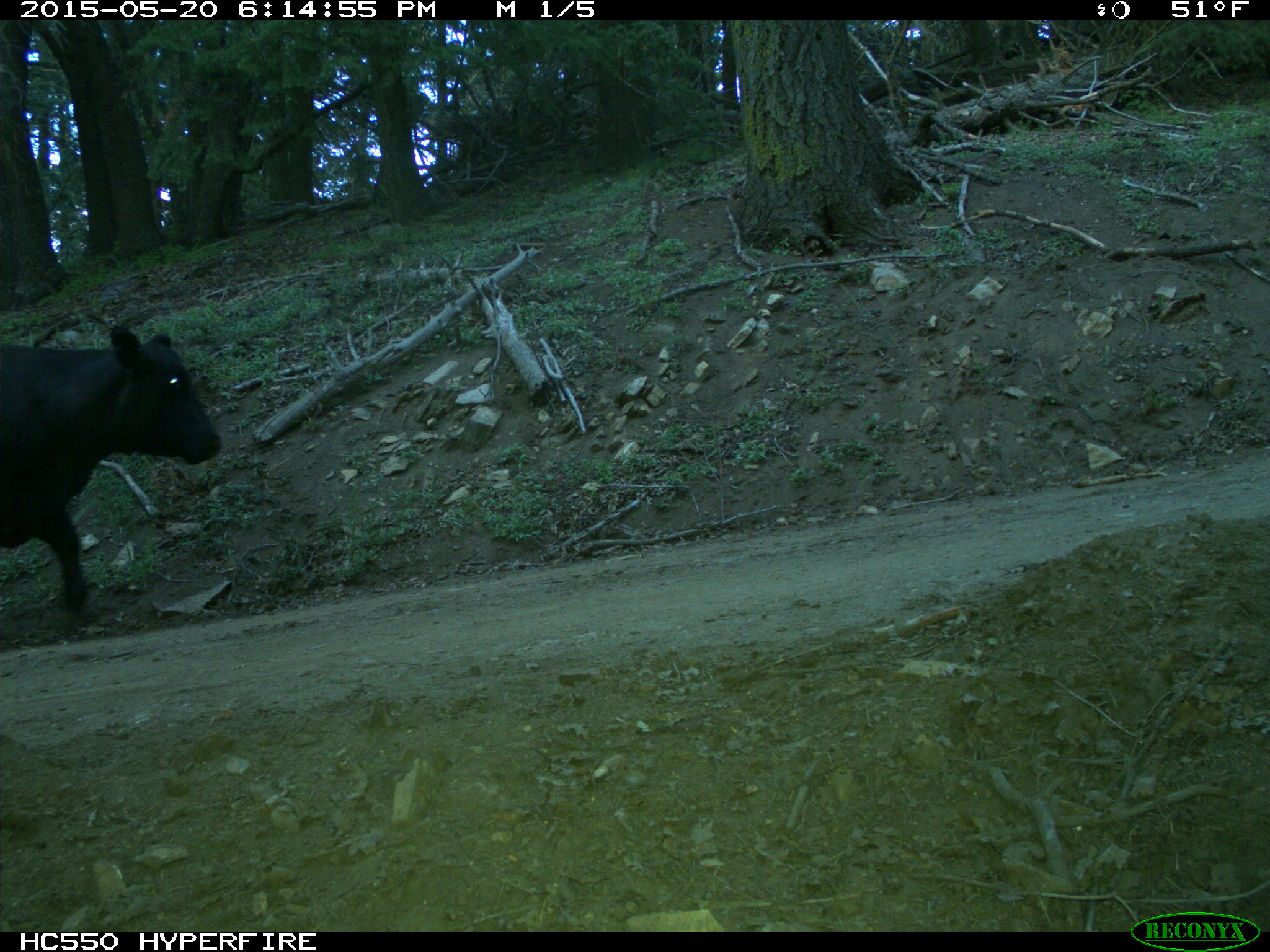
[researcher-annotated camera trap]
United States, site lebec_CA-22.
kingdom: Animalia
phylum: Chordata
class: Mammalia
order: Artiodactyla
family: Bovidae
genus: Bos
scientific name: Bos taurus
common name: domestic cow